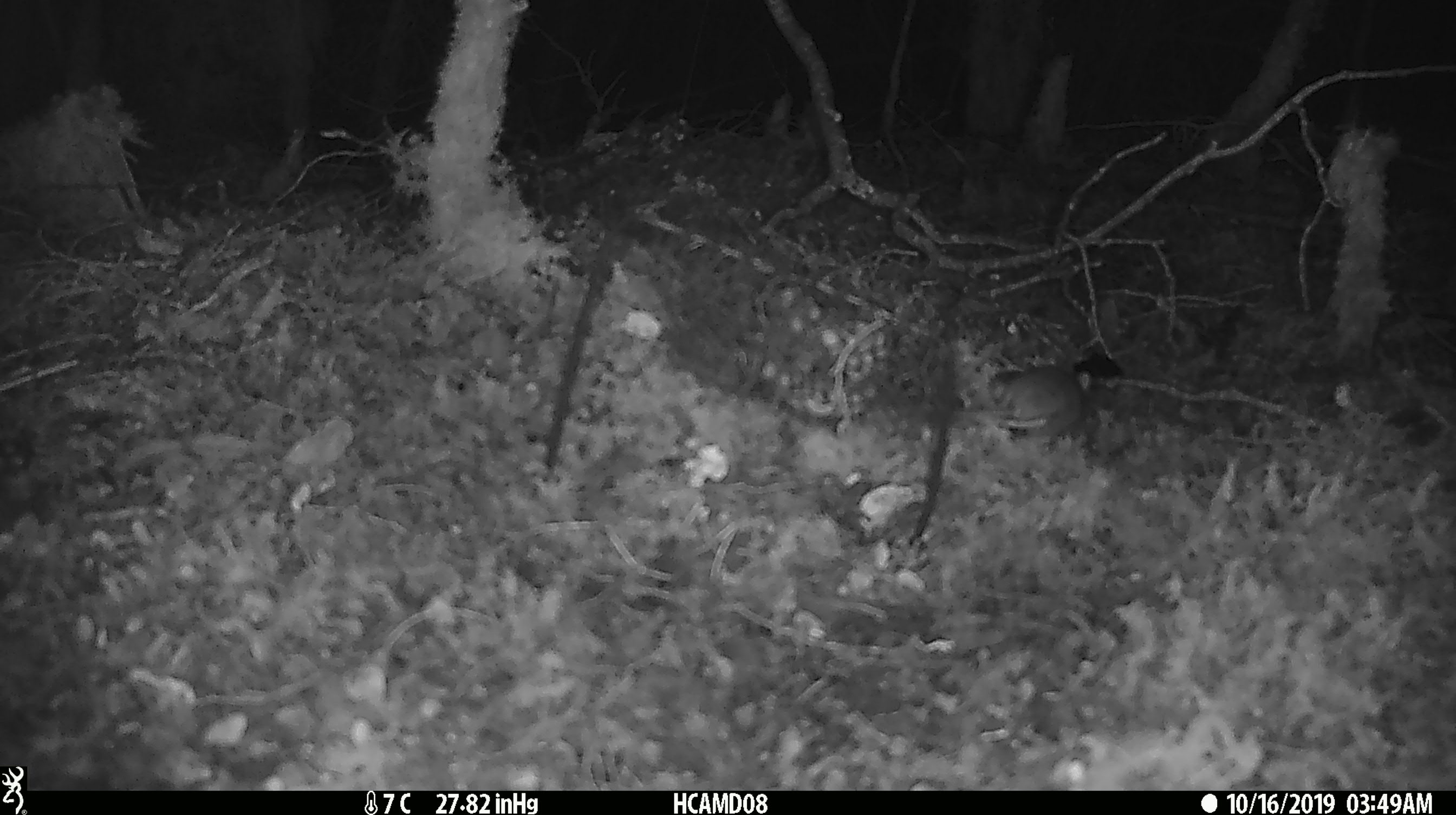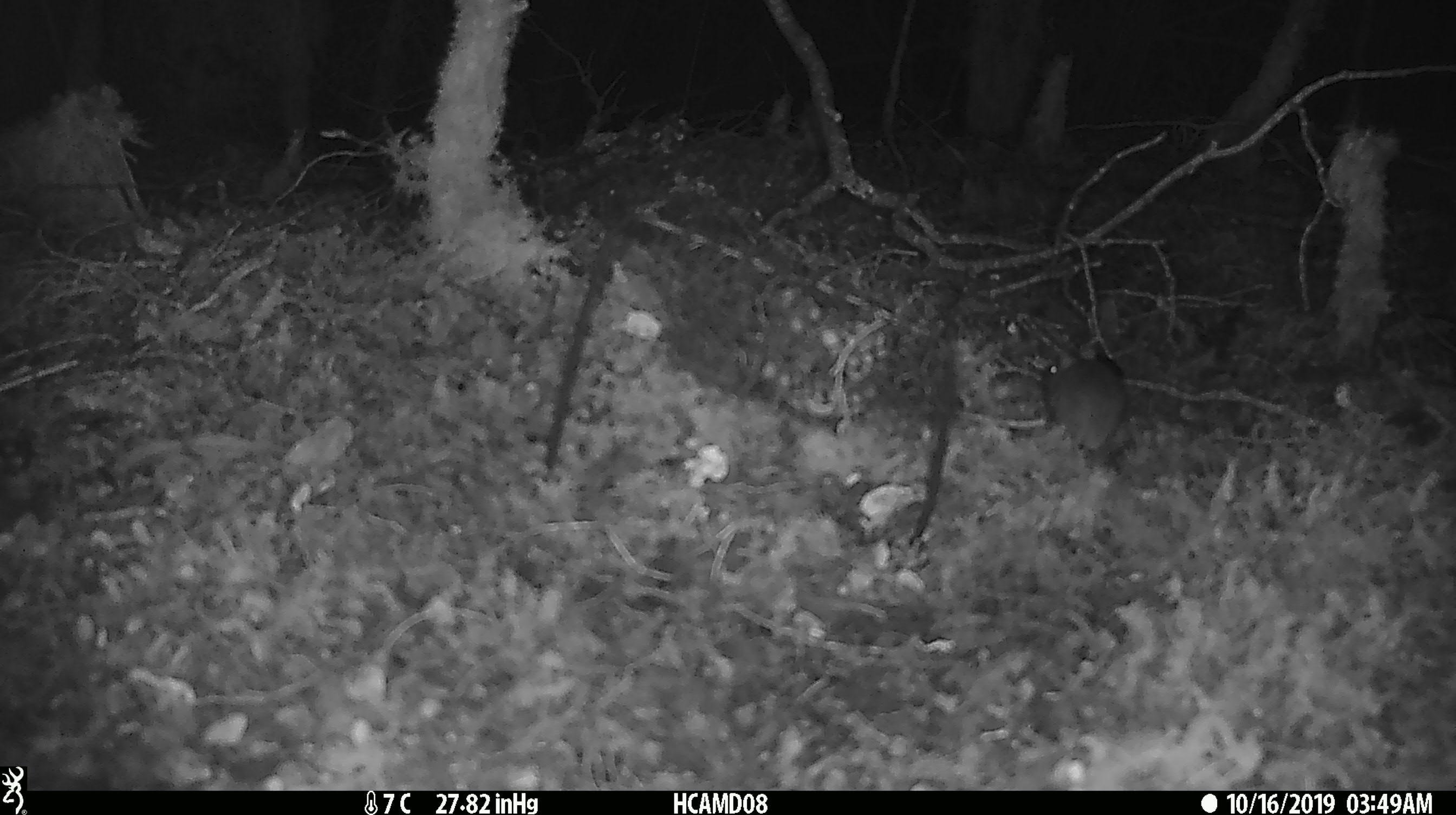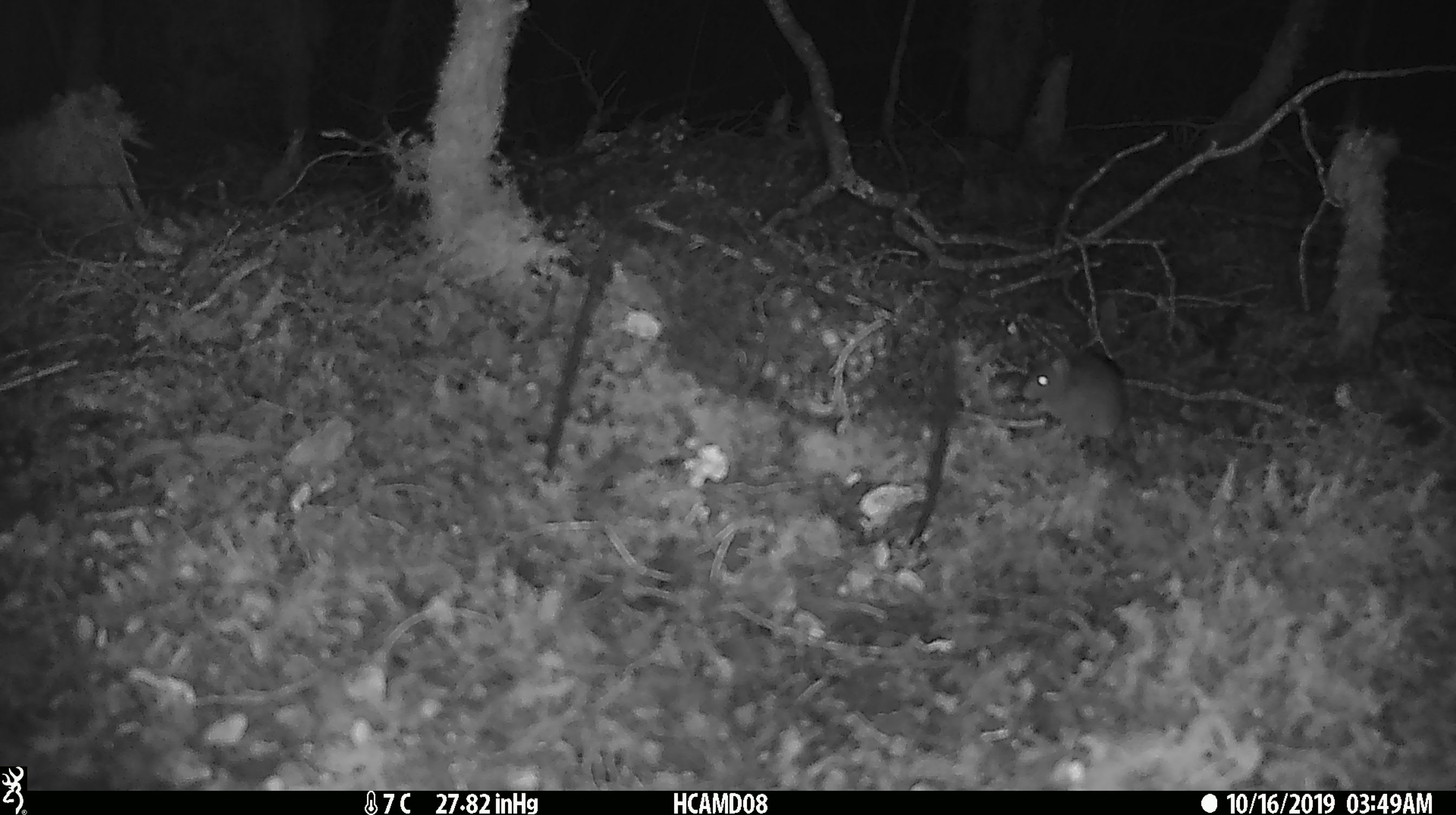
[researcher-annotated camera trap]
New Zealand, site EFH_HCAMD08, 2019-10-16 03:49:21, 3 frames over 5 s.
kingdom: Animalia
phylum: Chordata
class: Mammalia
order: Rodentia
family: Muridae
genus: Mus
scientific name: Mus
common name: mouse